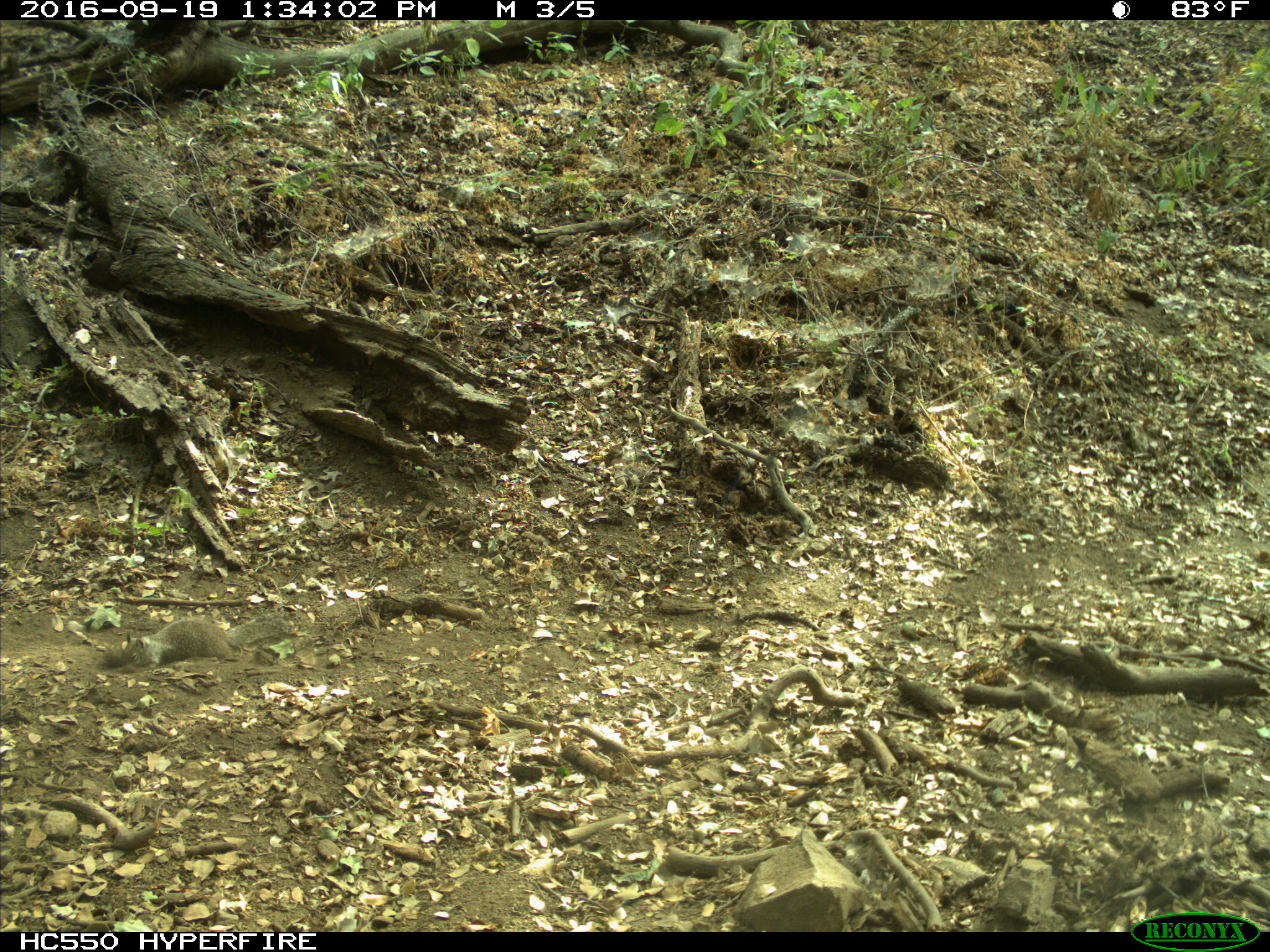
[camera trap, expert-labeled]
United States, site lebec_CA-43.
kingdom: Animalia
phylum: Chordata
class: Mammalia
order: Rodentia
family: Sciuridae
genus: Otospermophilus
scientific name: Otospermophilus beecheyi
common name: california ground squirrel